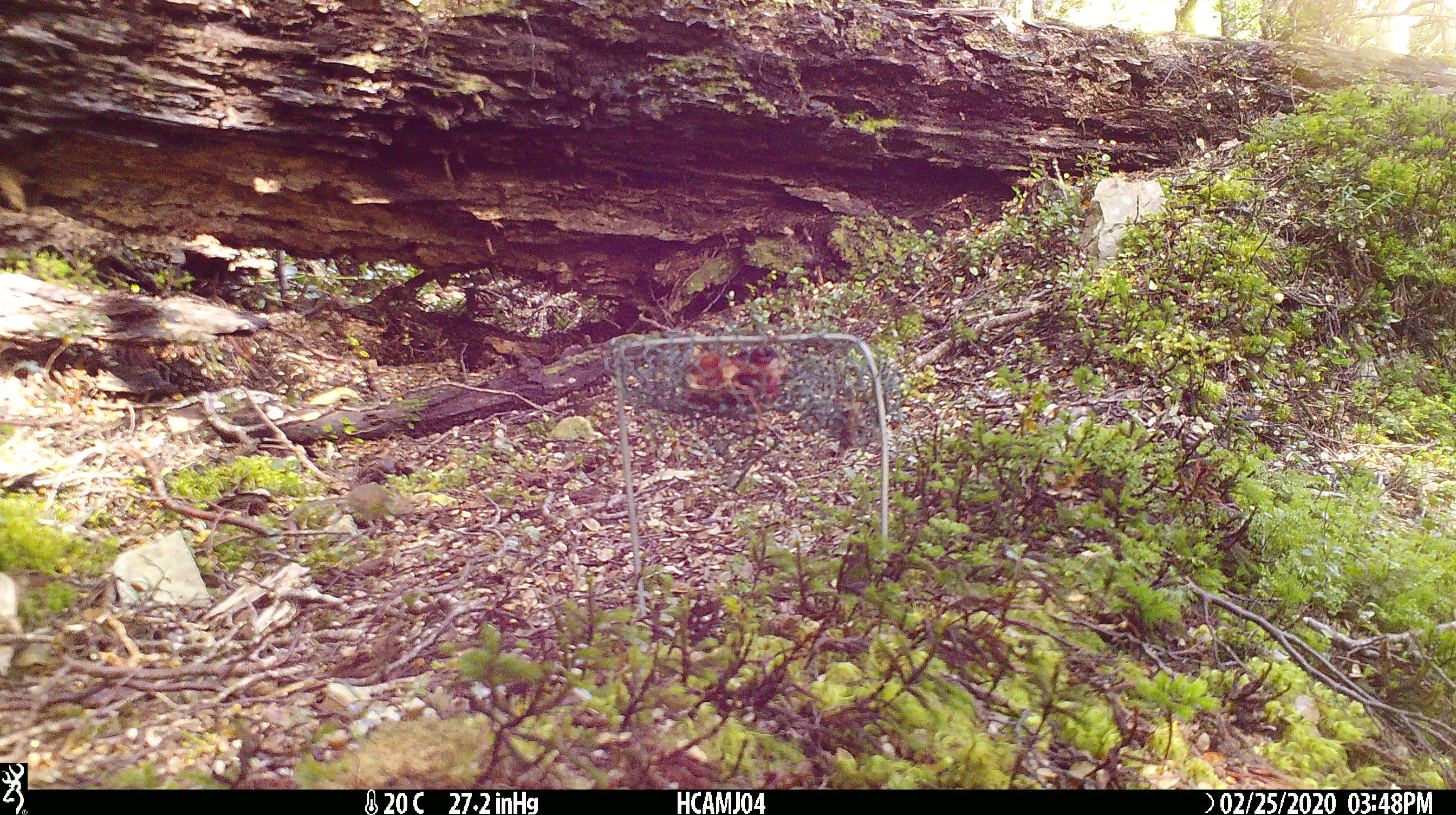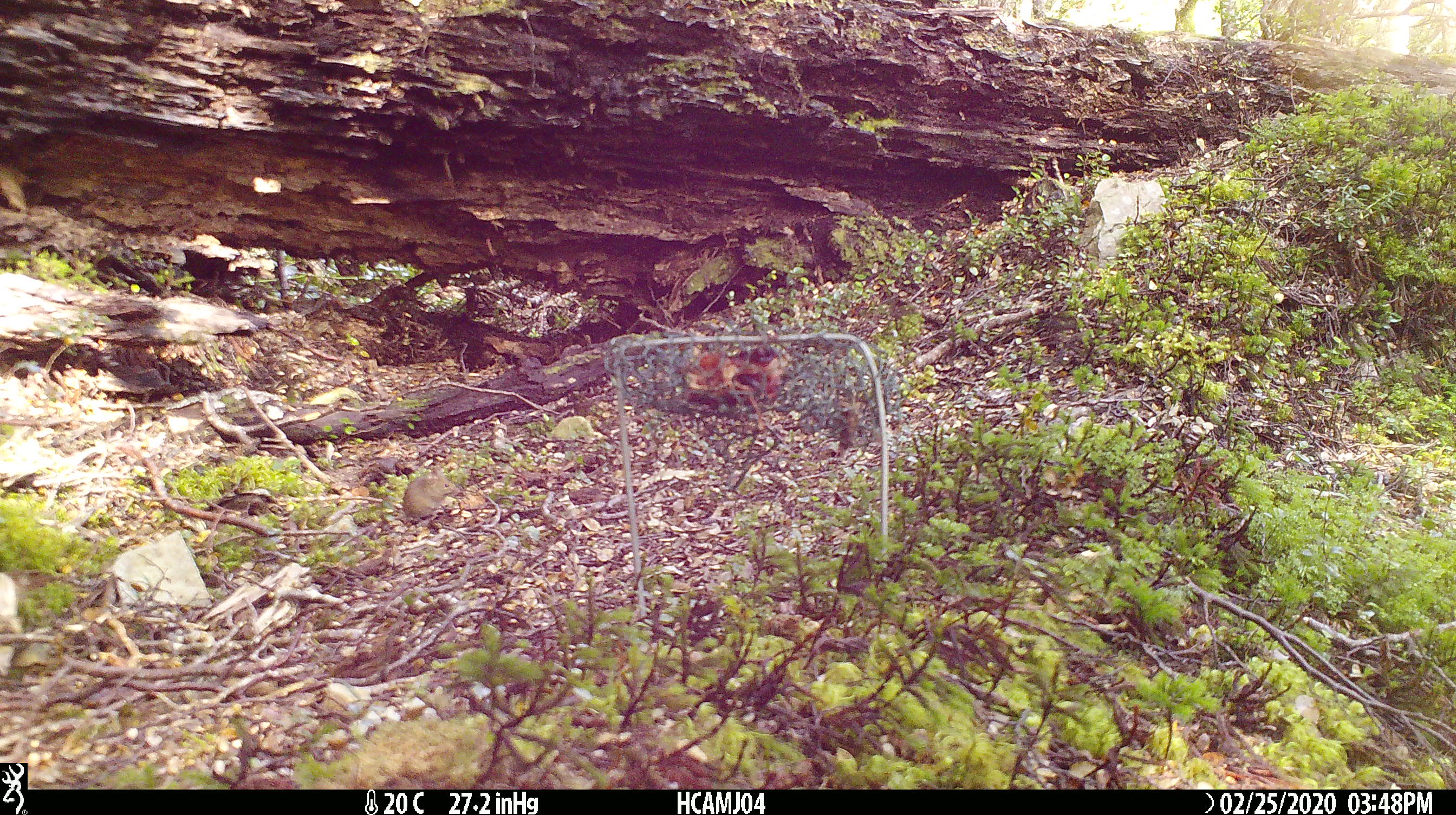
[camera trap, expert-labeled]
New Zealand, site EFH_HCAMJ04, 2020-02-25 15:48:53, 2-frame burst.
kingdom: Animalia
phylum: Chordata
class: Mammalia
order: Rodentia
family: Muridae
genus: Mus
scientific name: Mus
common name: mouse